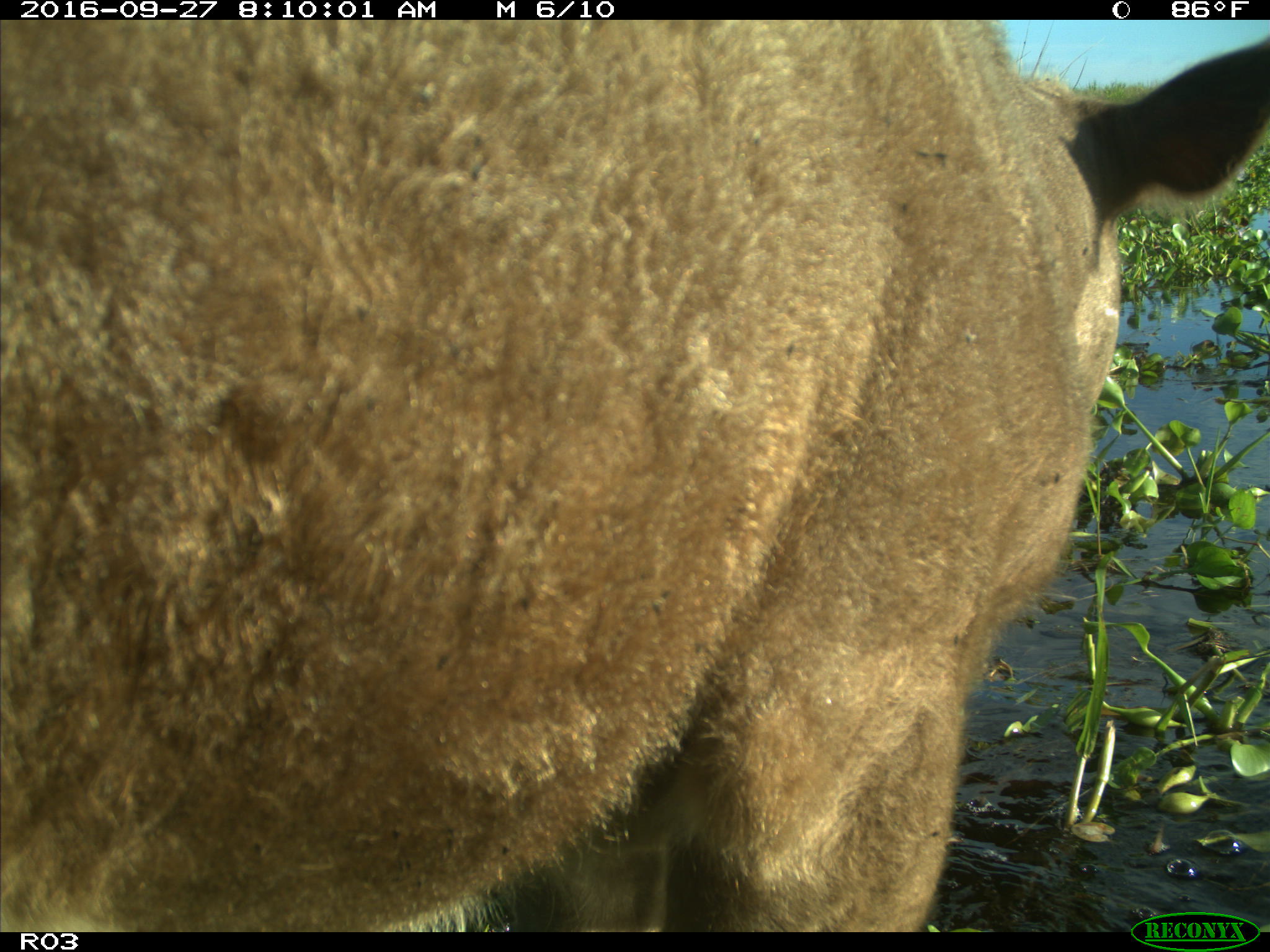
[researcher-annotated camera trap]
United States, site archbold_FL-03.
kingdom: Animalia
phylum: Chordata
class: Mammalia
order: Artiodactyla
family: Bovidae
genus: Bos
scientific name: Bos taurus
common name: domestic cow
Bos taurus (domestic cow).